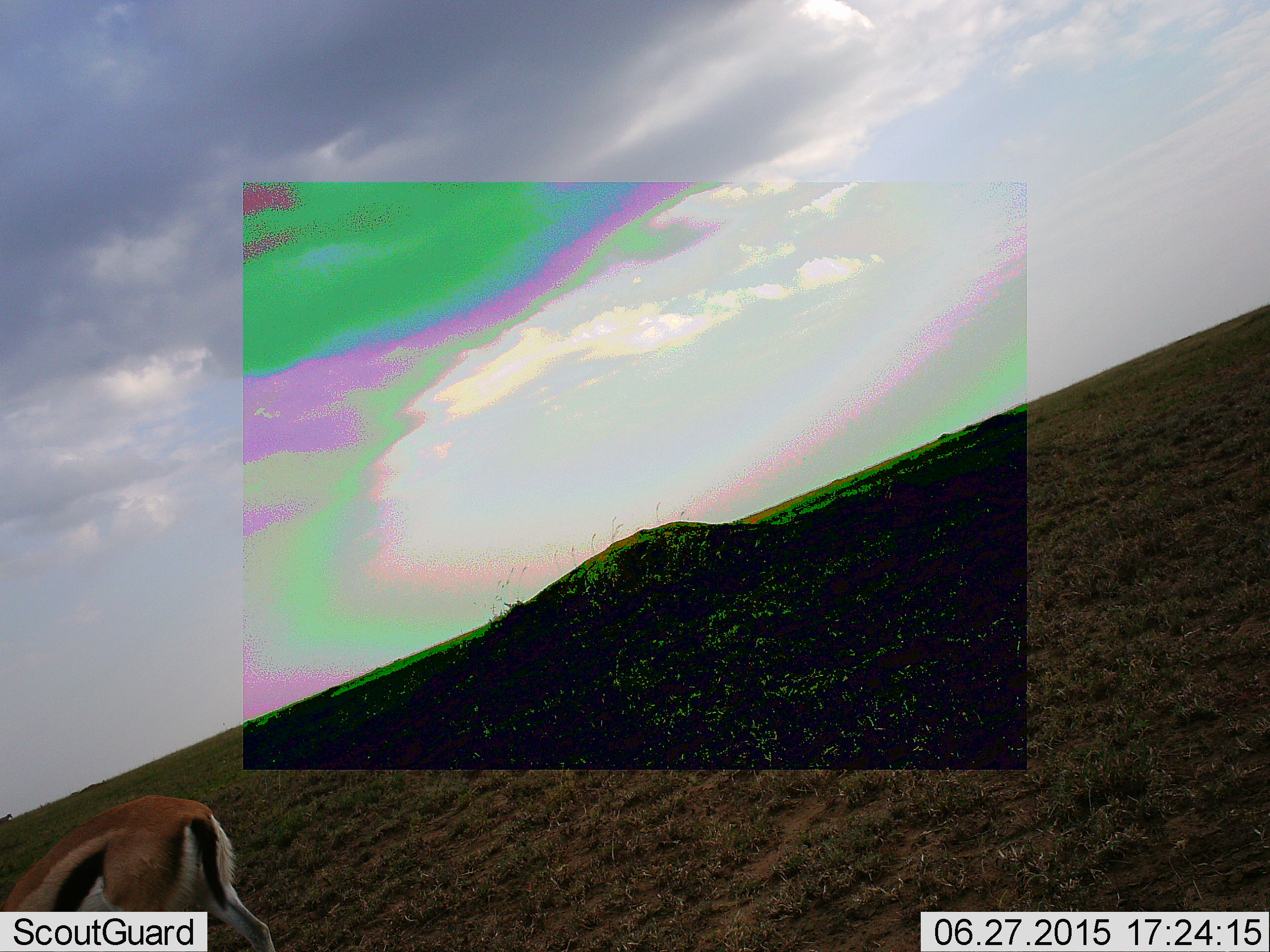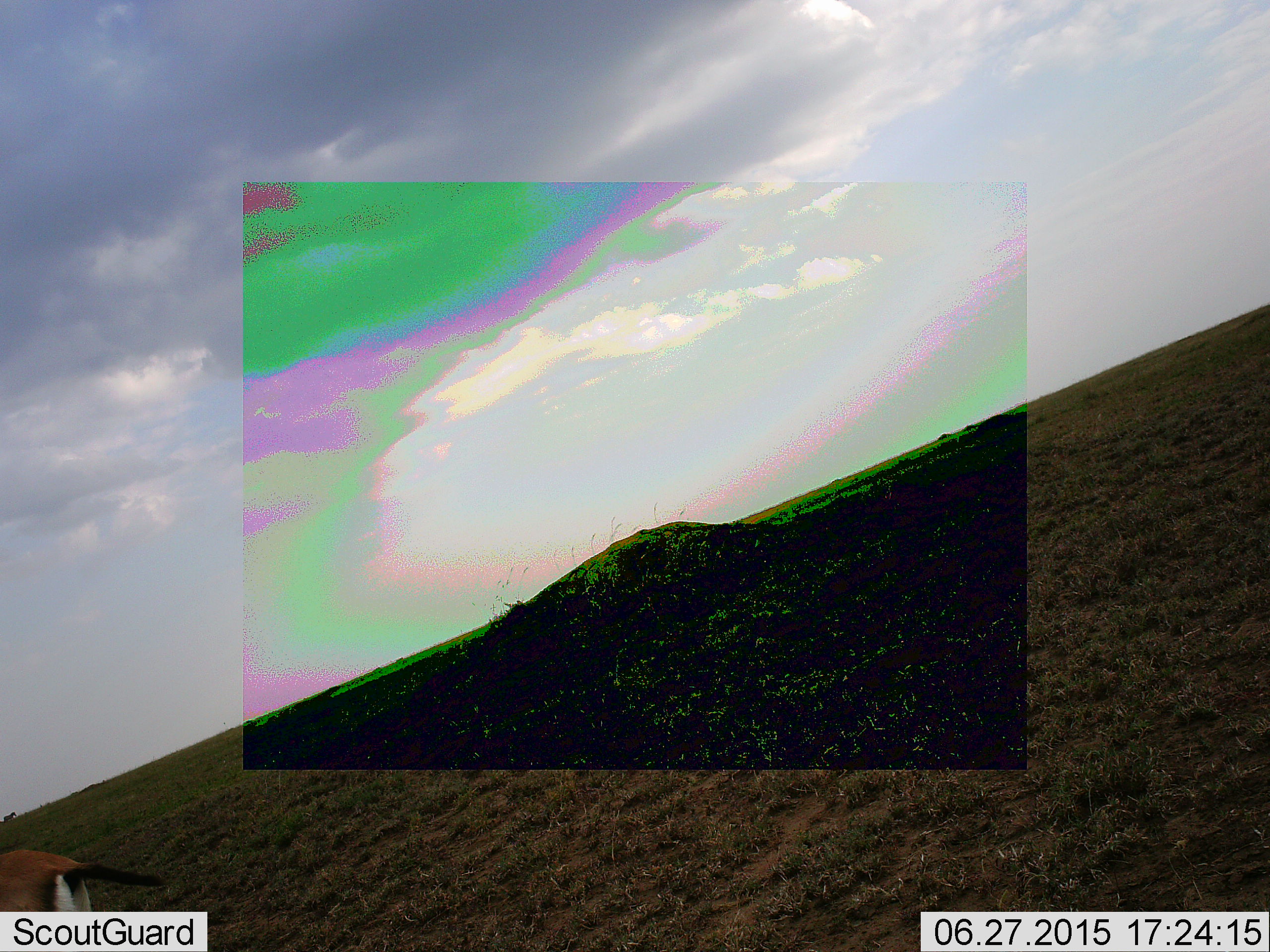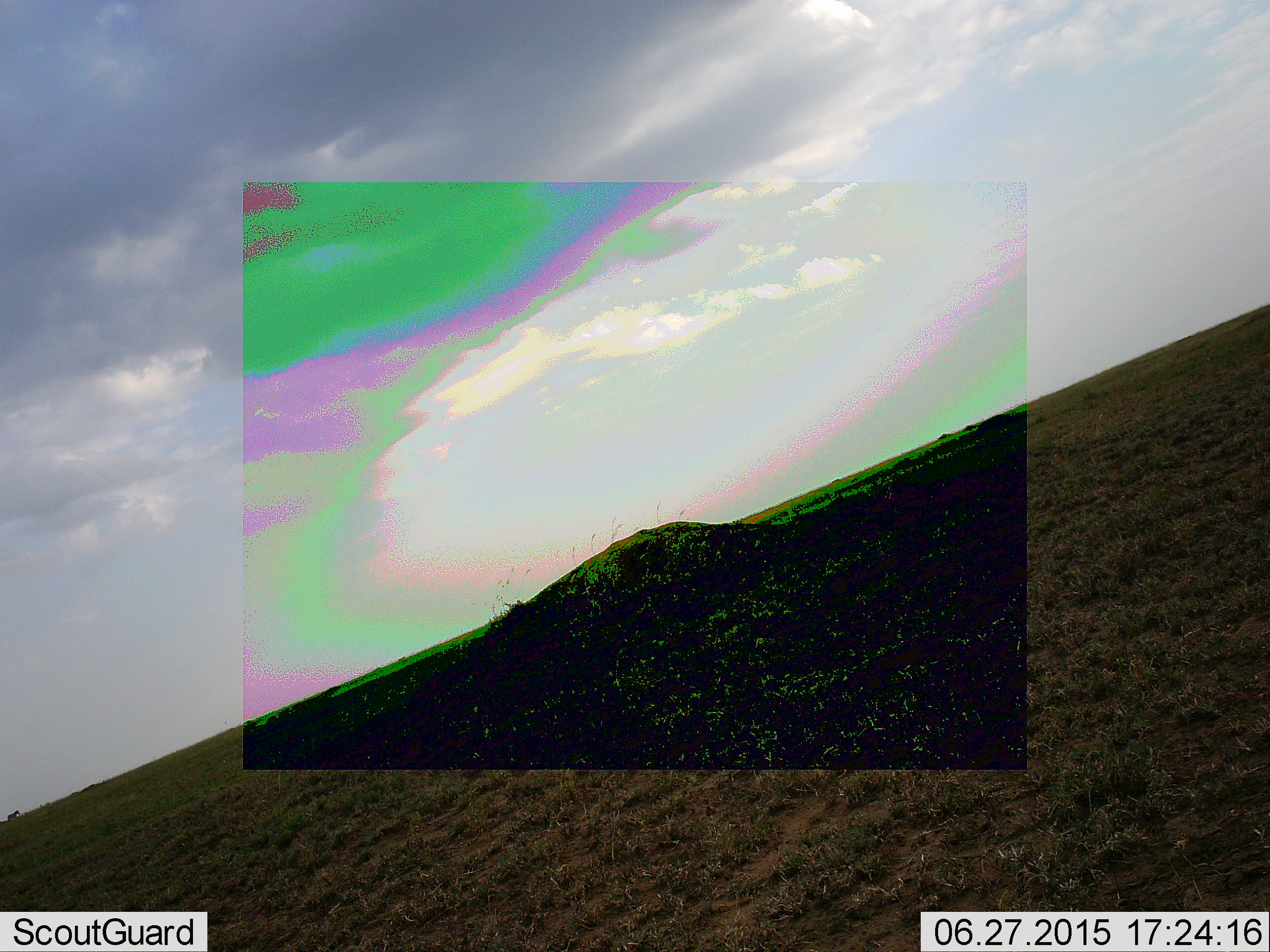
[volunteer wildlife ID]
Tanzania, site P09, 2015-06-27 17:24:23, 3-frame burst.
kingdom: Animalia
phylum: Chordata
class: Mammalia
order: Artiodactyla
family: Bovidae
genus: Eudorcas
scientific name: Eudorcas thomsonii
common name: thomson's gazelle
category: gazellethomsons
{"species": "gazellethomsons (thomson's gazelle) (Eudorcas thomsonii)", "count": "1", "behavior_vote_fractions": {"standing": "8%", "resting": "0%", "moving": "92%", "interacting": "0%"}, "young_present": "0%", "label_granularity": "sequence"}